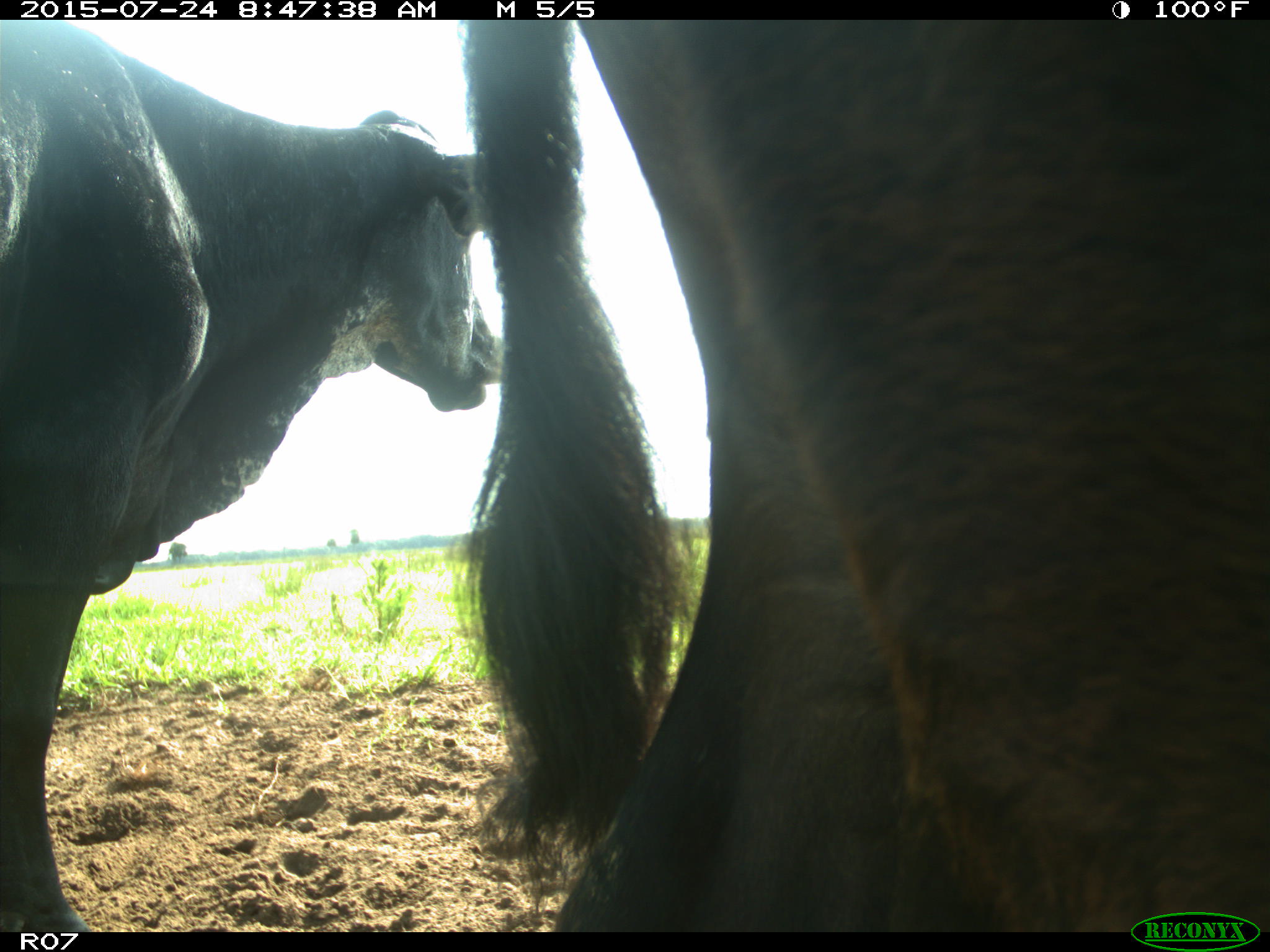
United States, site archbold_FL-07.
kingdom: Animalia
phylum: Chordata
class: Mammalia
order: Artiodactyla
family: Bovidae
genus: Bos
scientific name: Bos taurus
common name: domestic cow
Bos taurus (domestic cow).